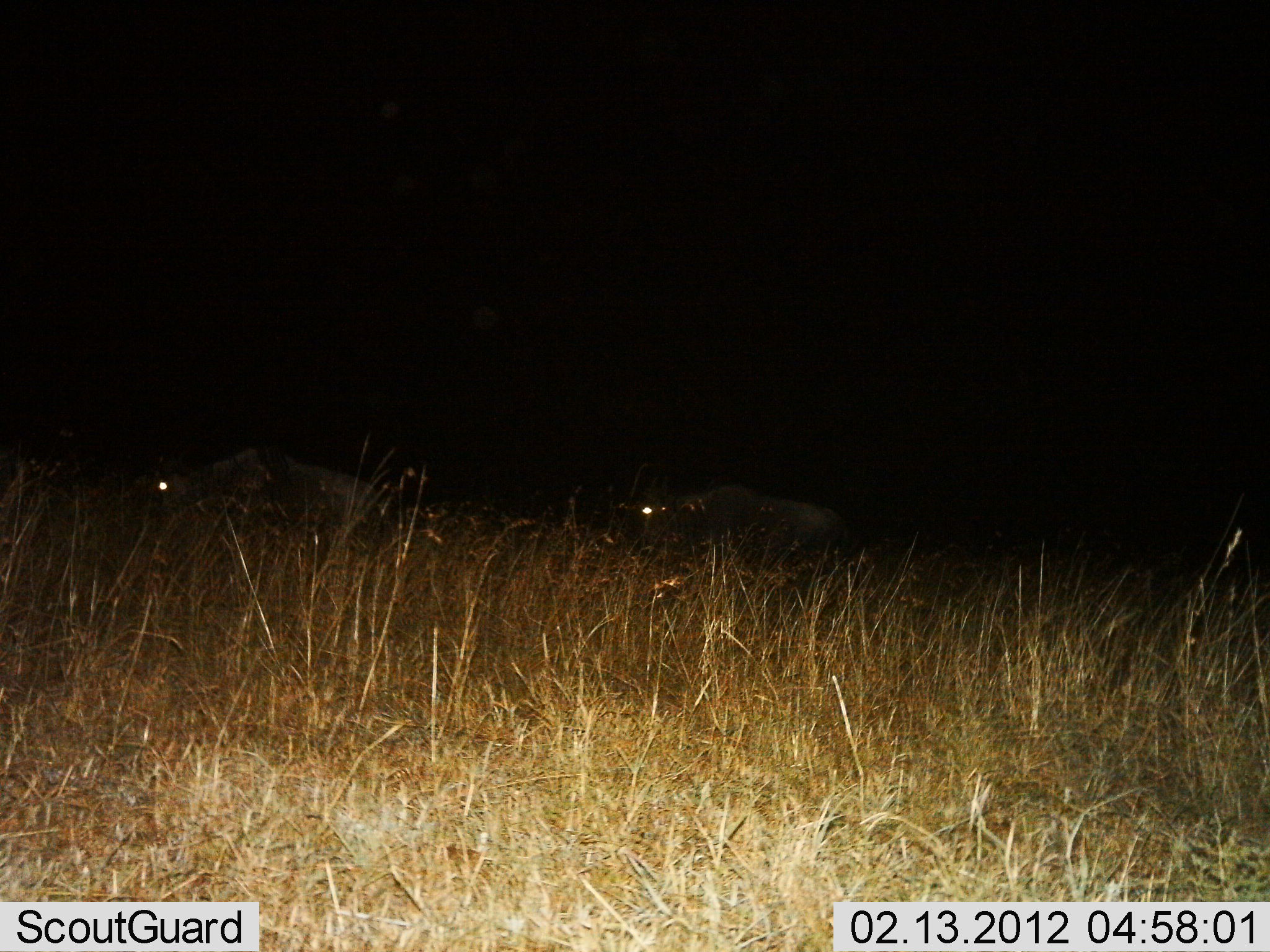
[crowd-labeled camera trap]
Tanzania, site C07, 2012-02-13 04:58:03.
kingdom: Animalia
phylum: Chordata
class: Mammalia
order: Artiodactyla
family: Bovidae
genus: Connochaetes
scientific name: Connochaetes taurinus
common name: blue wildebeest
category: wildebeest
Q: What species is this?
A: Wildebeest (blue wildebeest) (Connochaetes taurinus).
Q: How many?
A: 2.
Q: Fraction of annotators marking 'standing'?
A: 43%.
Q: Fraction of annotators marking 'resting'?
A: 7%.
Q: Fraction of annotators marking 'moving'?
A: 36%.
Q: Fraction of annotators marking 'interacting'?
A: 0%.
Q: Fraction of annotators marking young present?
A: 0%.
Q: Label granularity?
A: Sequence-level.